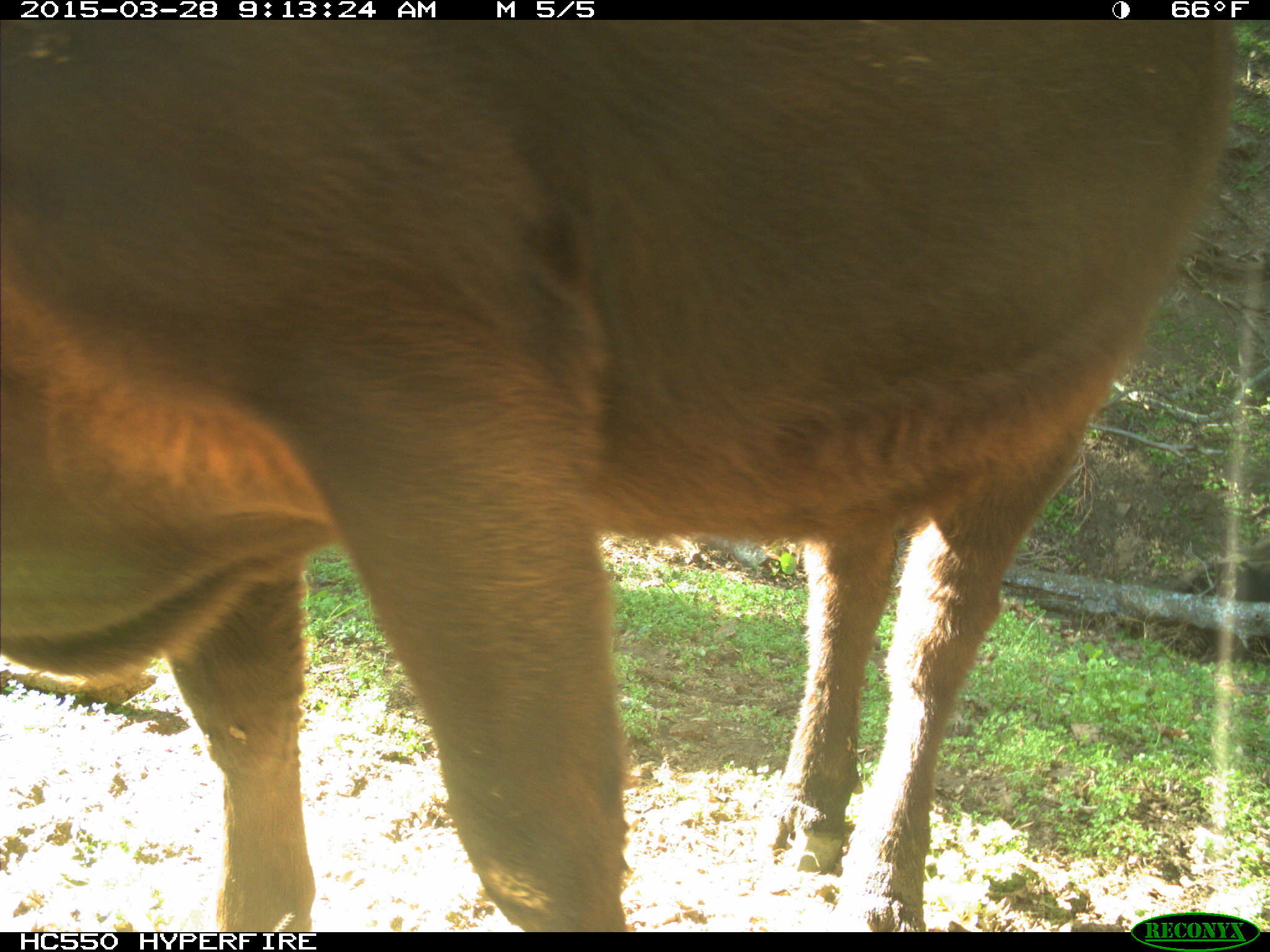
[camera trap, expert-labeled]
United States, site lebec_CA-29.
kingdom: Animalia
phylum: Chordata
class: Mammalia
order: Artiodactyla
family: Bovidae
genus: Bos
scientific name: Bos taurus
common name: domestic cow